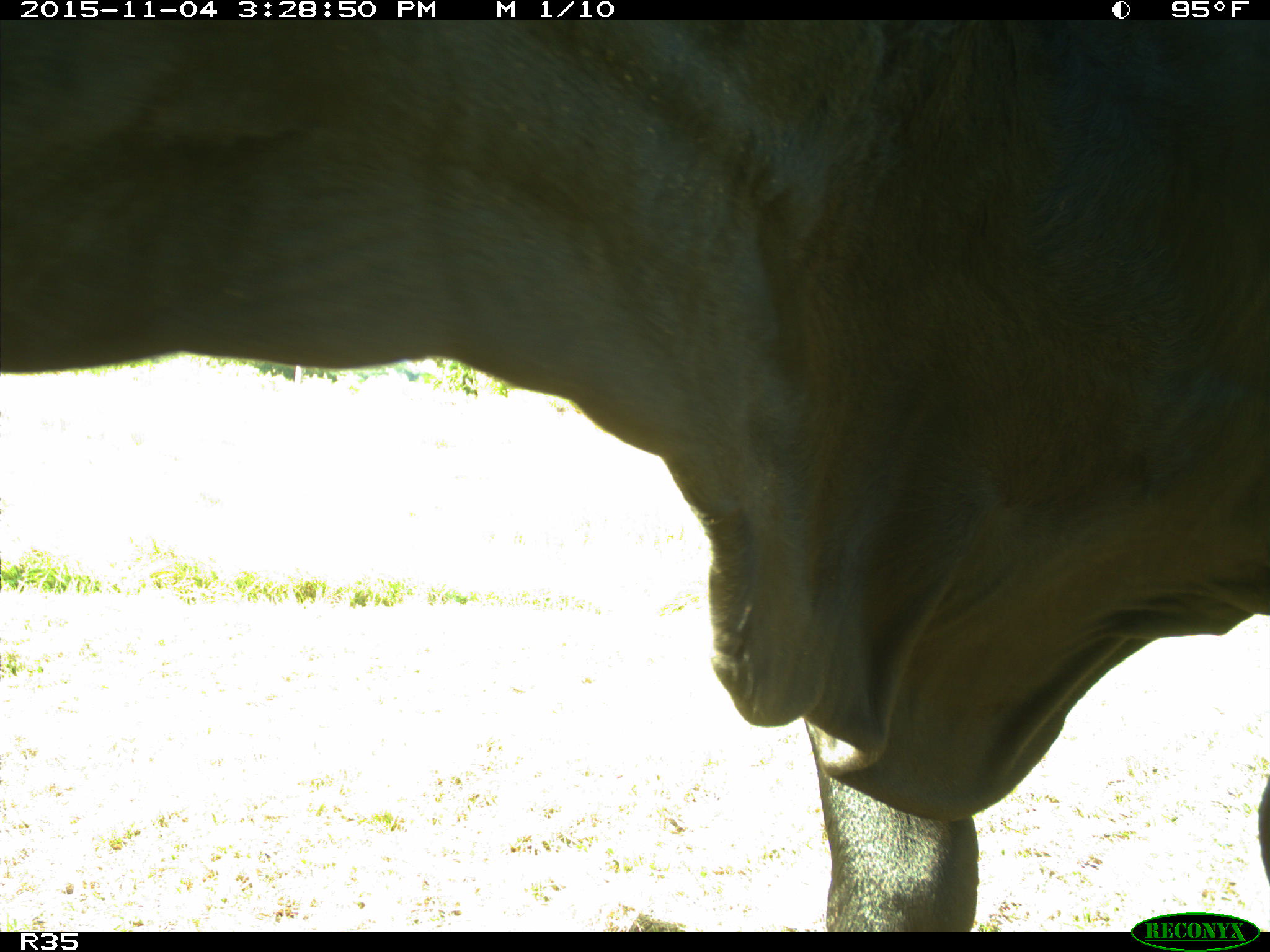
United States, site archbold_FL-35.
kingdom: Animalia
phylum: Chordata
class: Mammalia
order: Artiodactyla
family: Bovidae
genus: Bos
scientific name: Bos taurus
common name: domestic cow